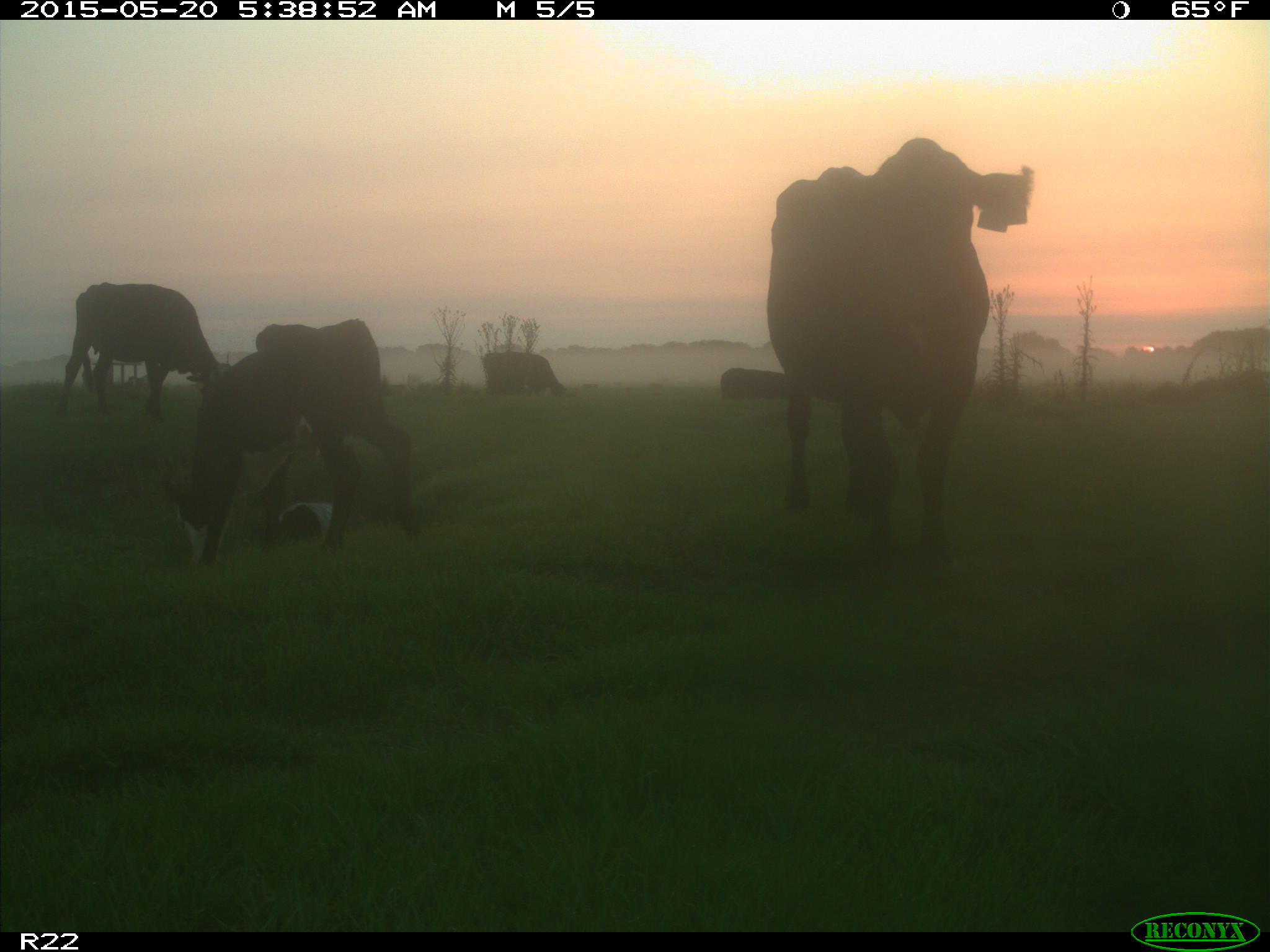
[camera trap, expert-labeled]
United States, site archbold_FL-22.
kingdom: Animalia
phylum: Chordata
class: Mammalia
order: Artiodactyla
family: Bovidae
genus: Bos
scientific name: Bos taurus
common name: domestic cow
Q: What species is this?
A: Bos taurus (domestic cow).